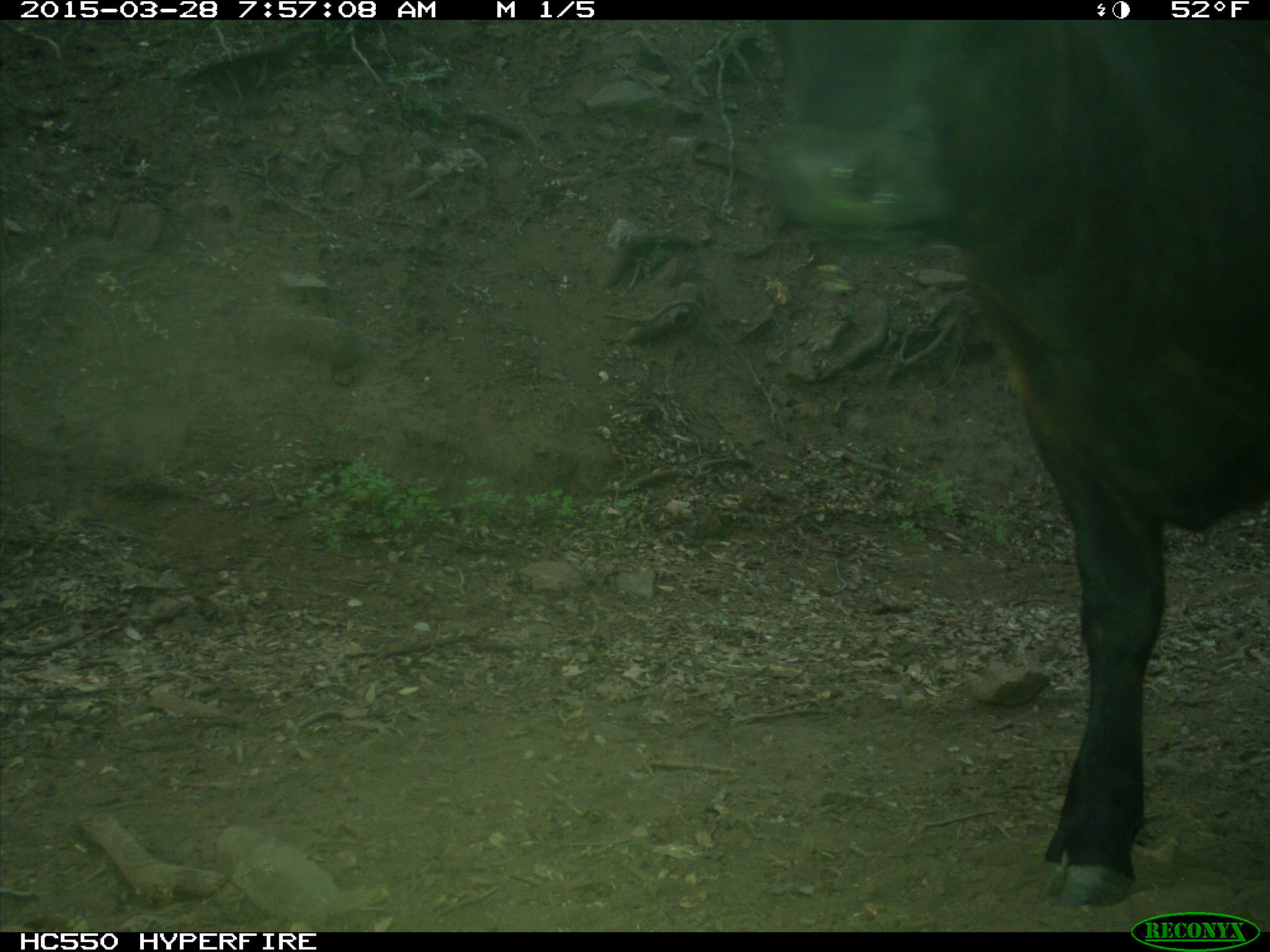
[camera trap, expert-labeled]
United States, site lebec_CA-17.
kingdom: Animalia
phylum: Chordata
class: Mammalia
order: Artiodactyla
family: Bovidae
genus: Bos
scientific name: Bos taurus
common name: domestic cow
Bos taurus (domestic cow).